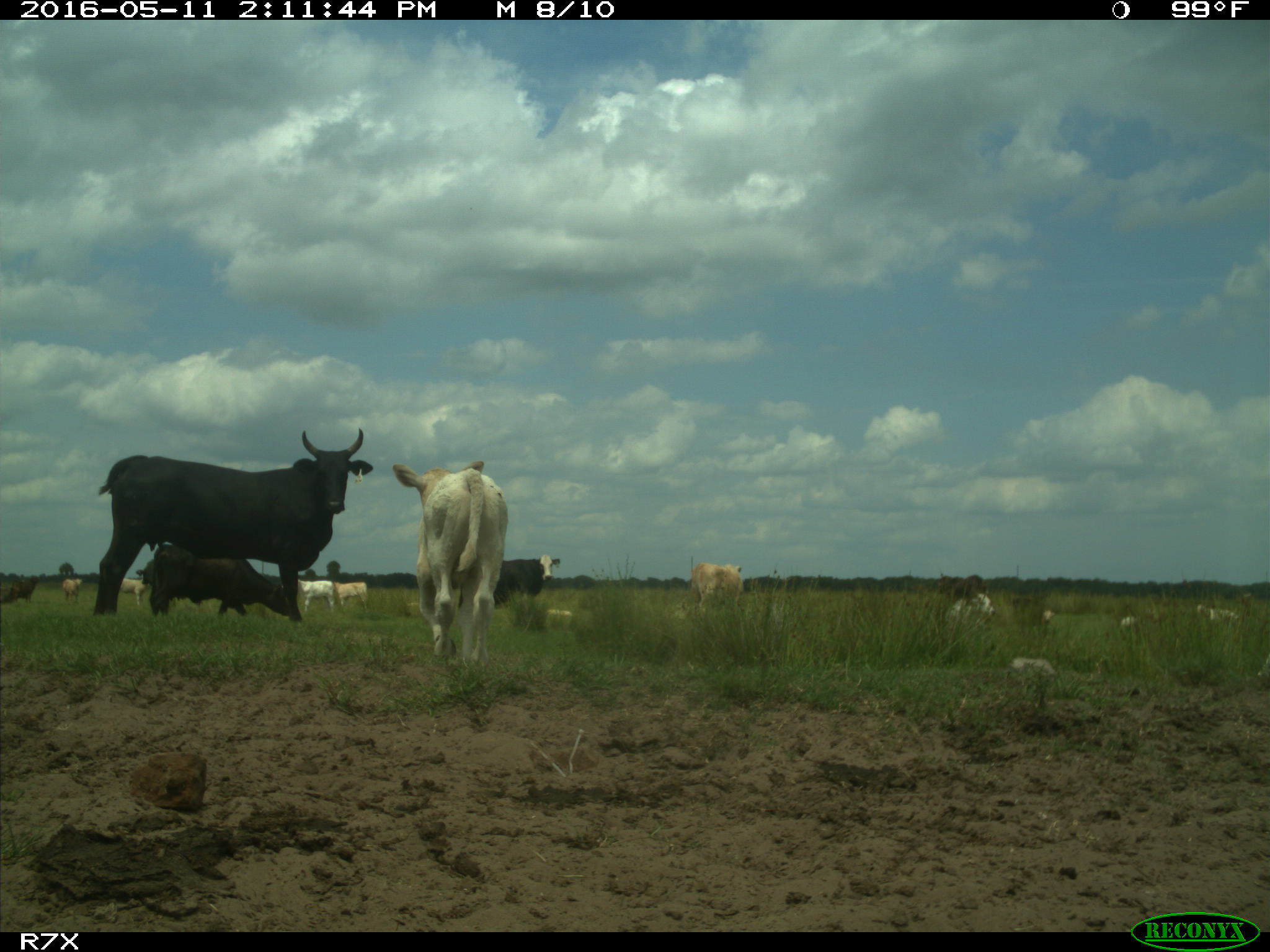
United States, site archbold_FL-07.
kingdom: Animalia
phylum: Chordata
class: Mammalia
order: Artiodactyla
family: Bovidae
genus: Bos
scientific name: Bos taurus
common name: domestic cow